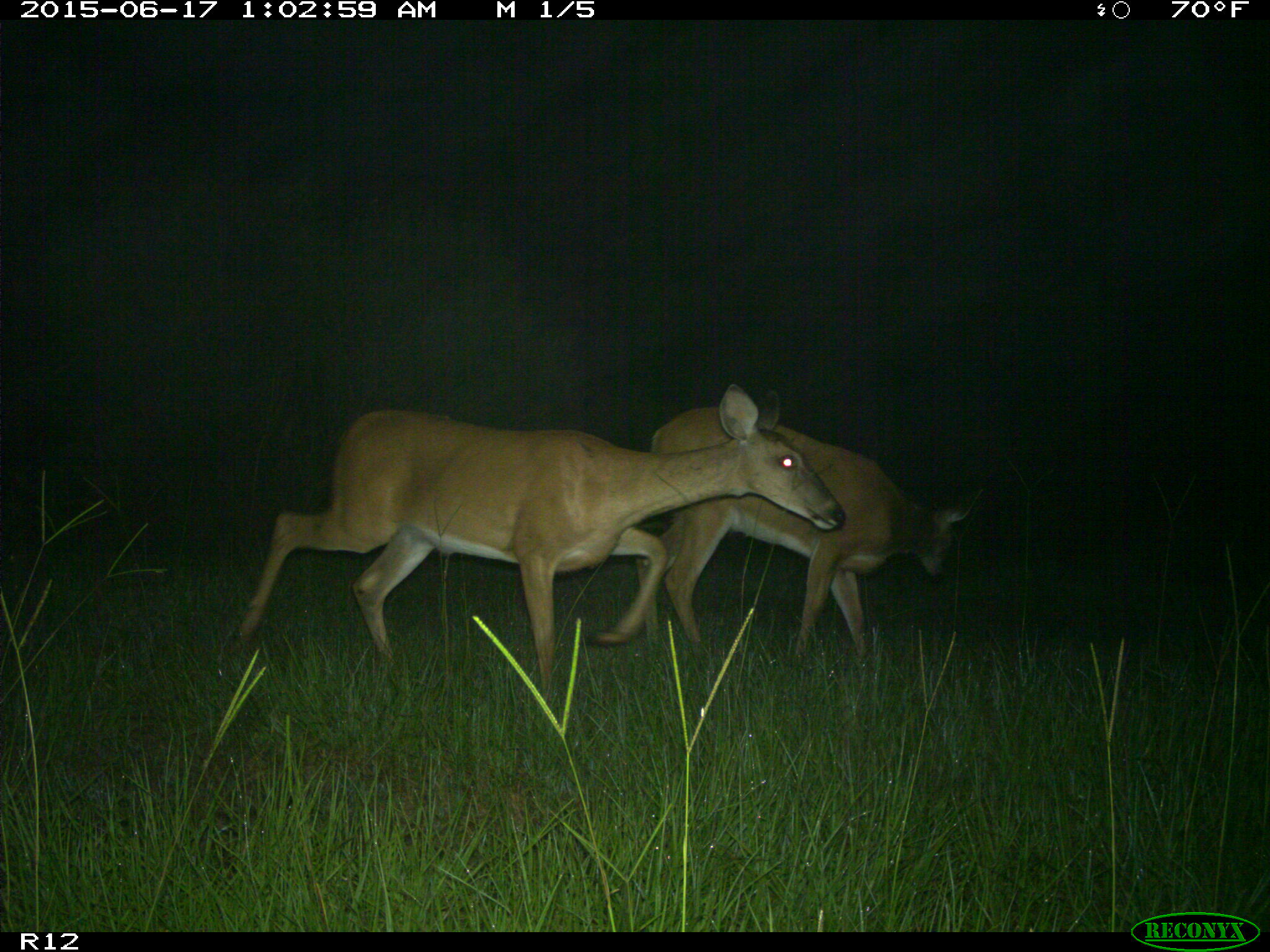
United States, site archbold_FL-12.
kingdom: Animalia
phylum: Chordata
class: Mammalia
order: Artiodactyla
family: Cervidae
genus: Odocoileus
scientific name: Odocoileus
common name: deer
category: unidentified deer